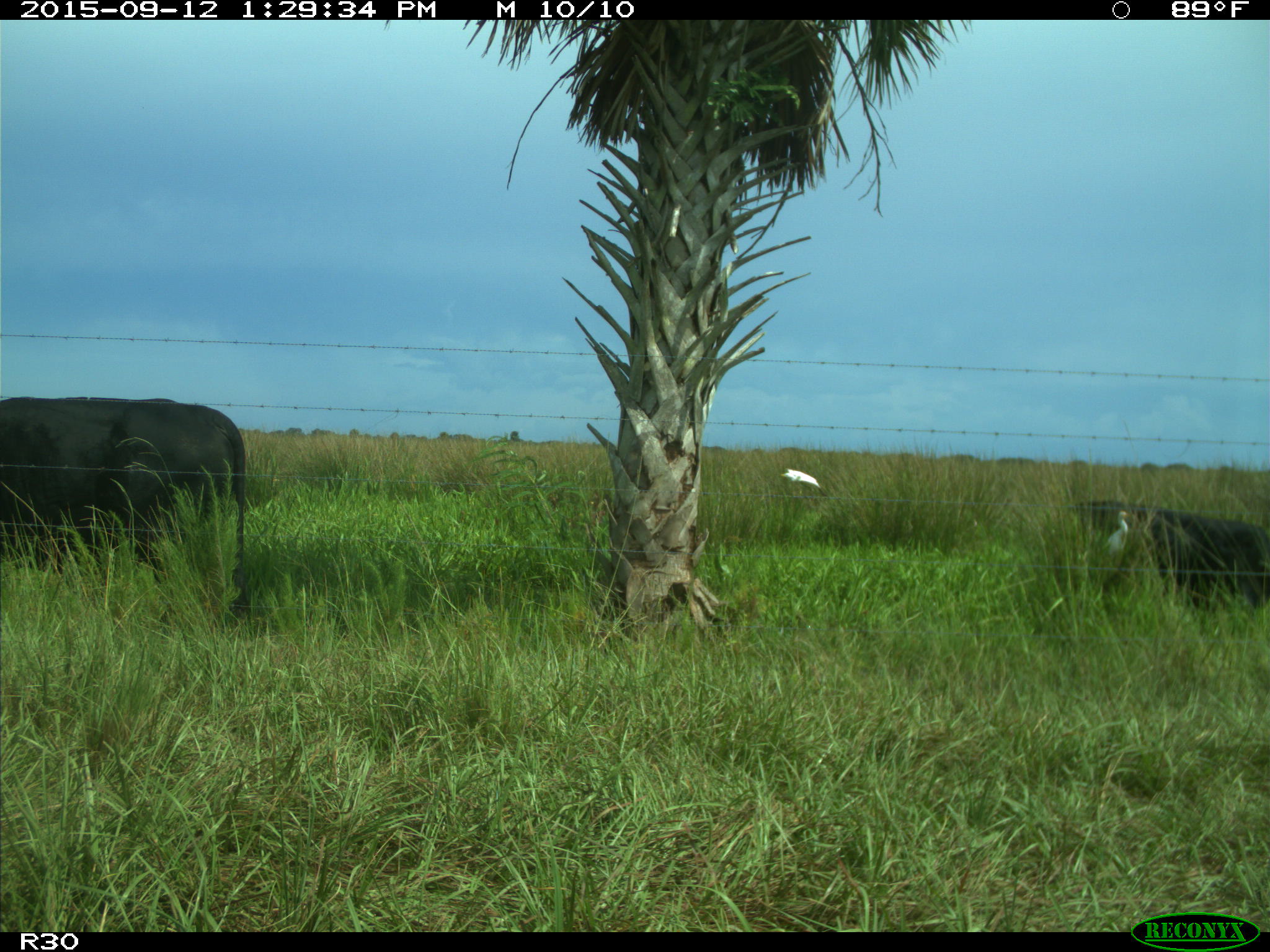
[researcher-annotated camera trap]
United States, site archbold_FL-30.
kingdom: Animalia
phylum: Chordata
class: Mammalia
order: Artiodactyla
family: Bovidae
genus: Bos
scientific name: Bos taurus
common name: domestic cow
Bos taurus (domestic cow).